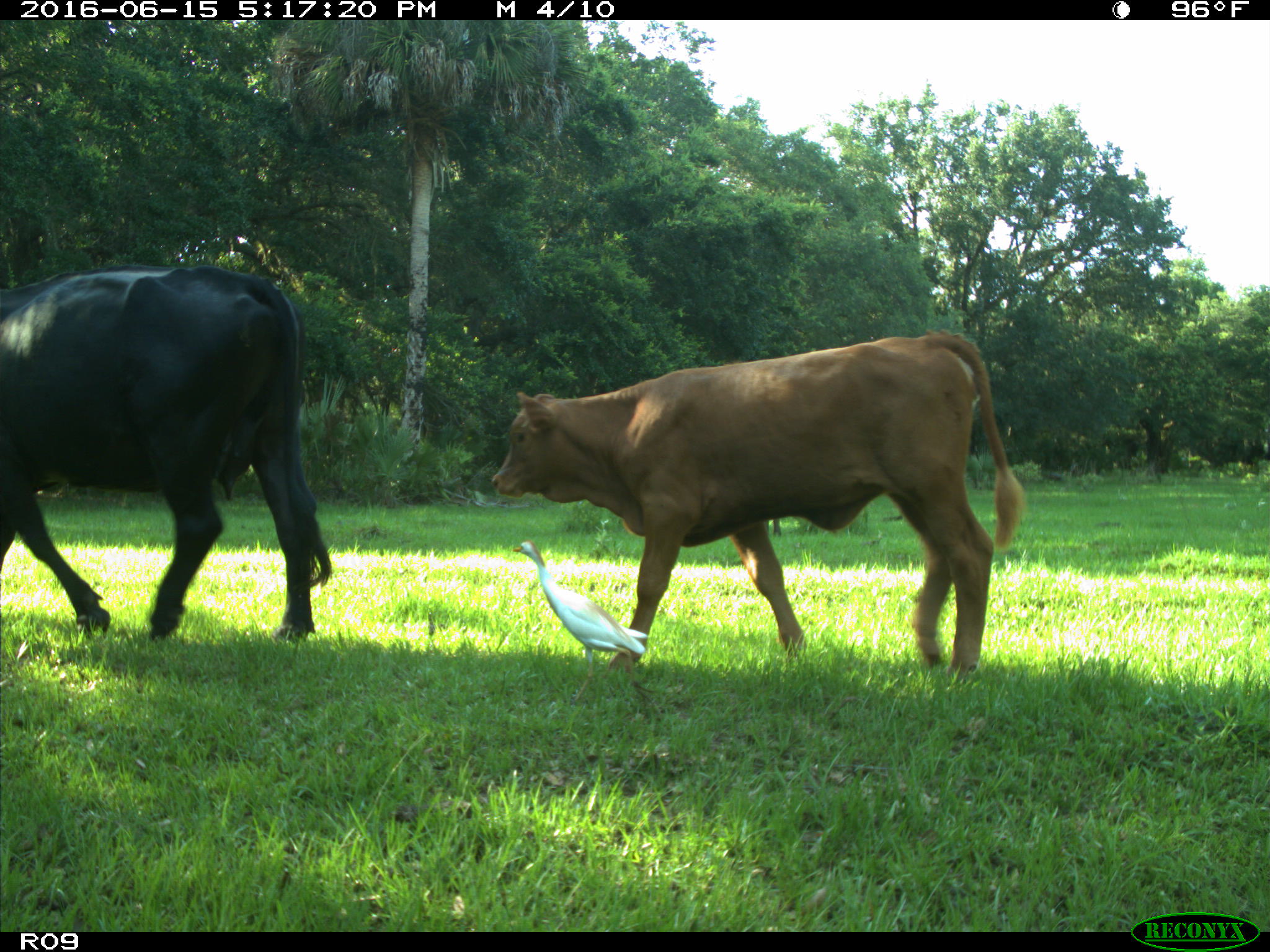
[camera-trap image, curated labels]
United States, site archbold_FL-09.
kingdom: Animalia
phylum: Chordata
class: Mammalia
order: Artiodactyla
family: Bovidae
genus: Bos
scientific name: Bos taurus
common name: domestic cow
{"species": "Bos taurus (domestic cow)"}